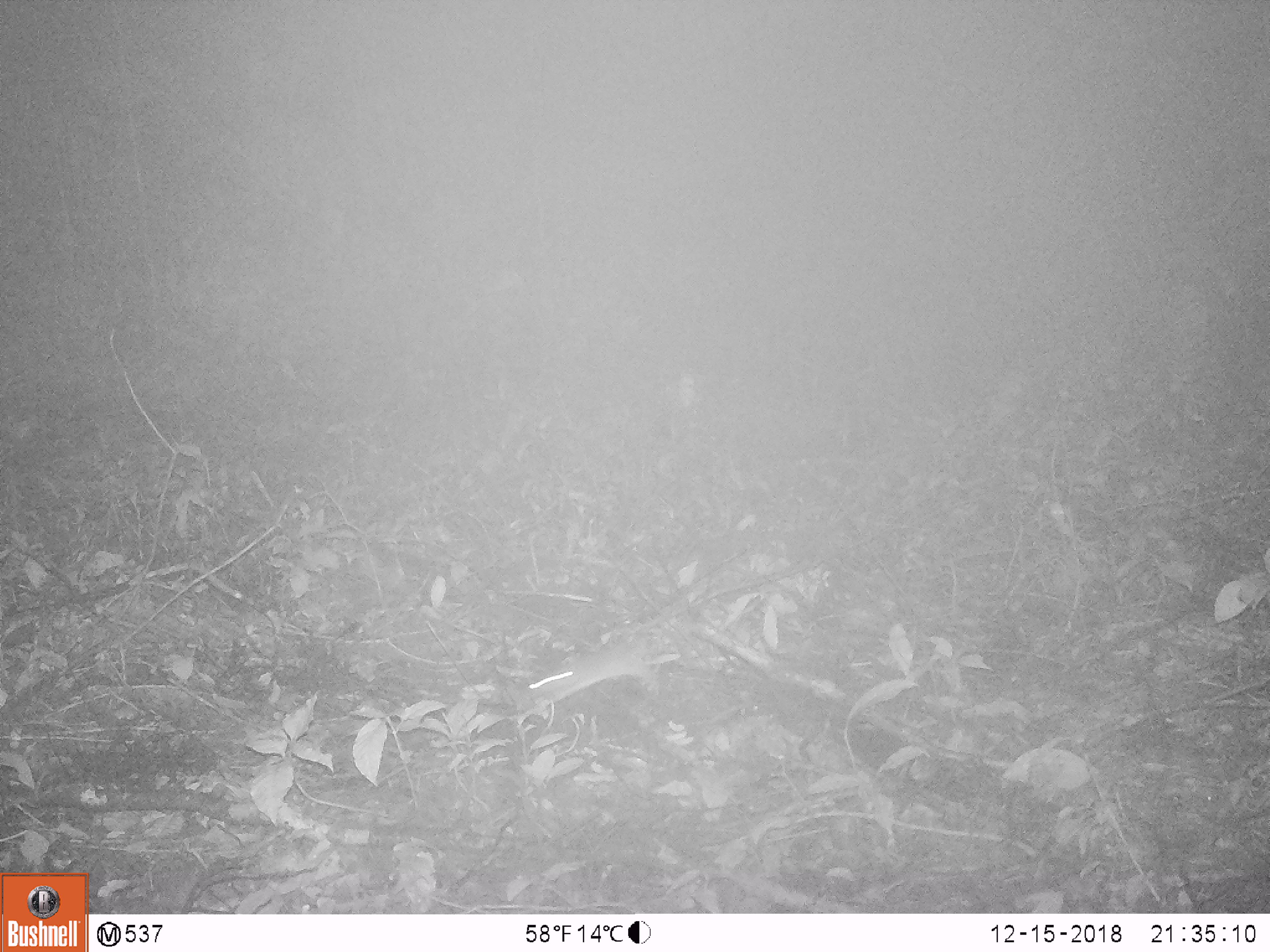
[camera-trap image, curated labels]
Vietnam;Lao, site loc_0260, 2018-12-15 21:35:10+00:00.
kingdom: Animalia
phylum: Chordata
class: Mammalia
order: Rodentia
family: Muridae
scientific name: Muridae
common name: old-world mice and rats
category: unidentified murid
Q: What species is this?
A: Unidentified murid (old-world mice and rats) (Muridae).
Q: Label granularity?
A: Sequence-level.